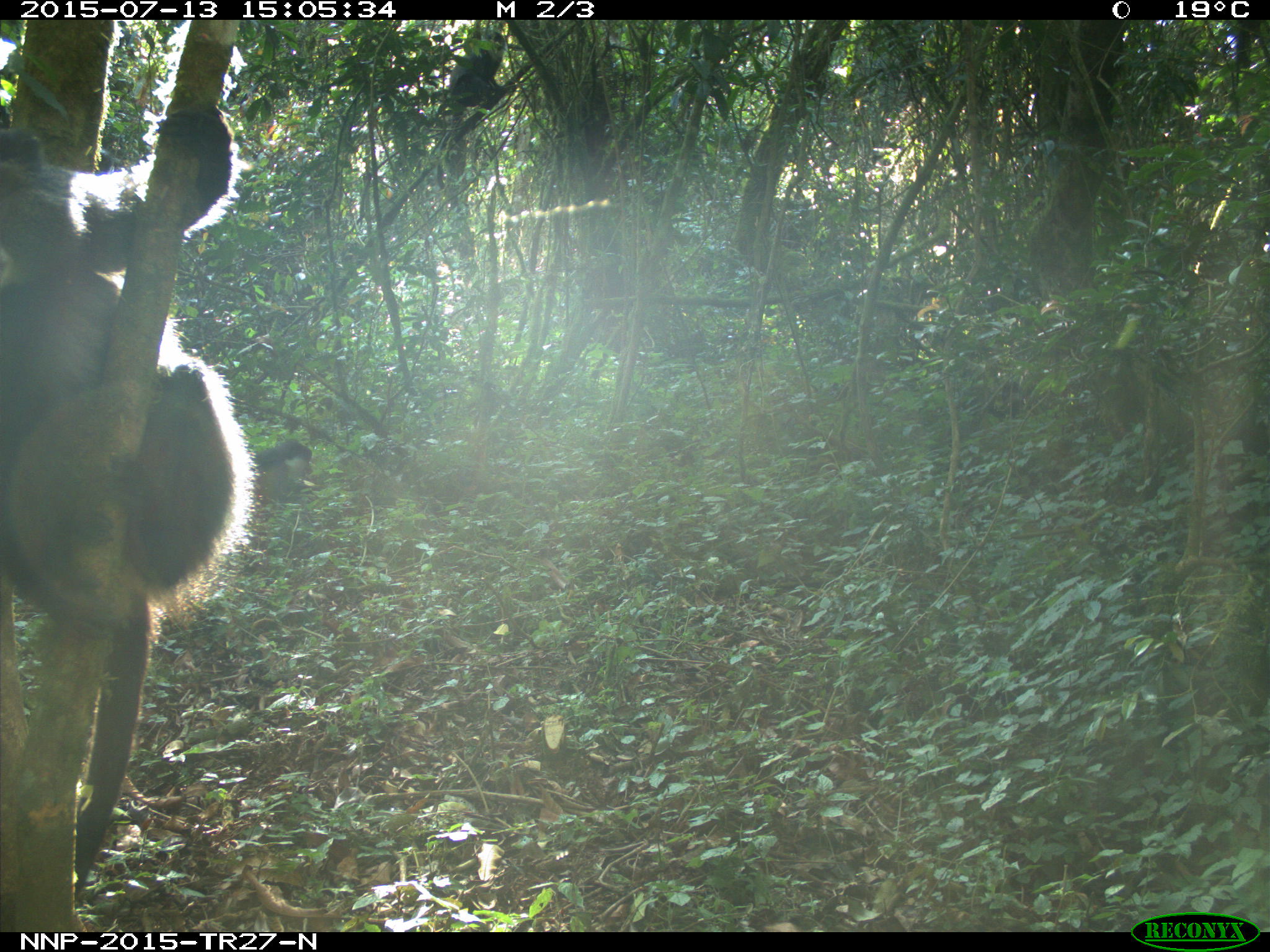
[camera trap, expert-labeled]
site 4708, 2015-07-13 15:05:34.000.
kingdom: Animalia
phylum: Chordata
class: Mammalia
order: Primates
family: Cercopithecidae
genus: Allochrocebus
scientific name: Allochrocebus lhoesti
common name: l'hoest's monkey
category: cercopithecus lhoesti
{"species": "cercopithecus lhoesti (l'hoest's monkey) (Allochrocebus lhoesti)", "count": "1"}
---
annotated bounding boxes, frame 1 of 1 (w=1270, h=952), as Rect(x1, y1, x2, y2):
cercopithecus lhoesti: Rect(0, 95, 259, 899); Rect(431, 26, 506, 188)